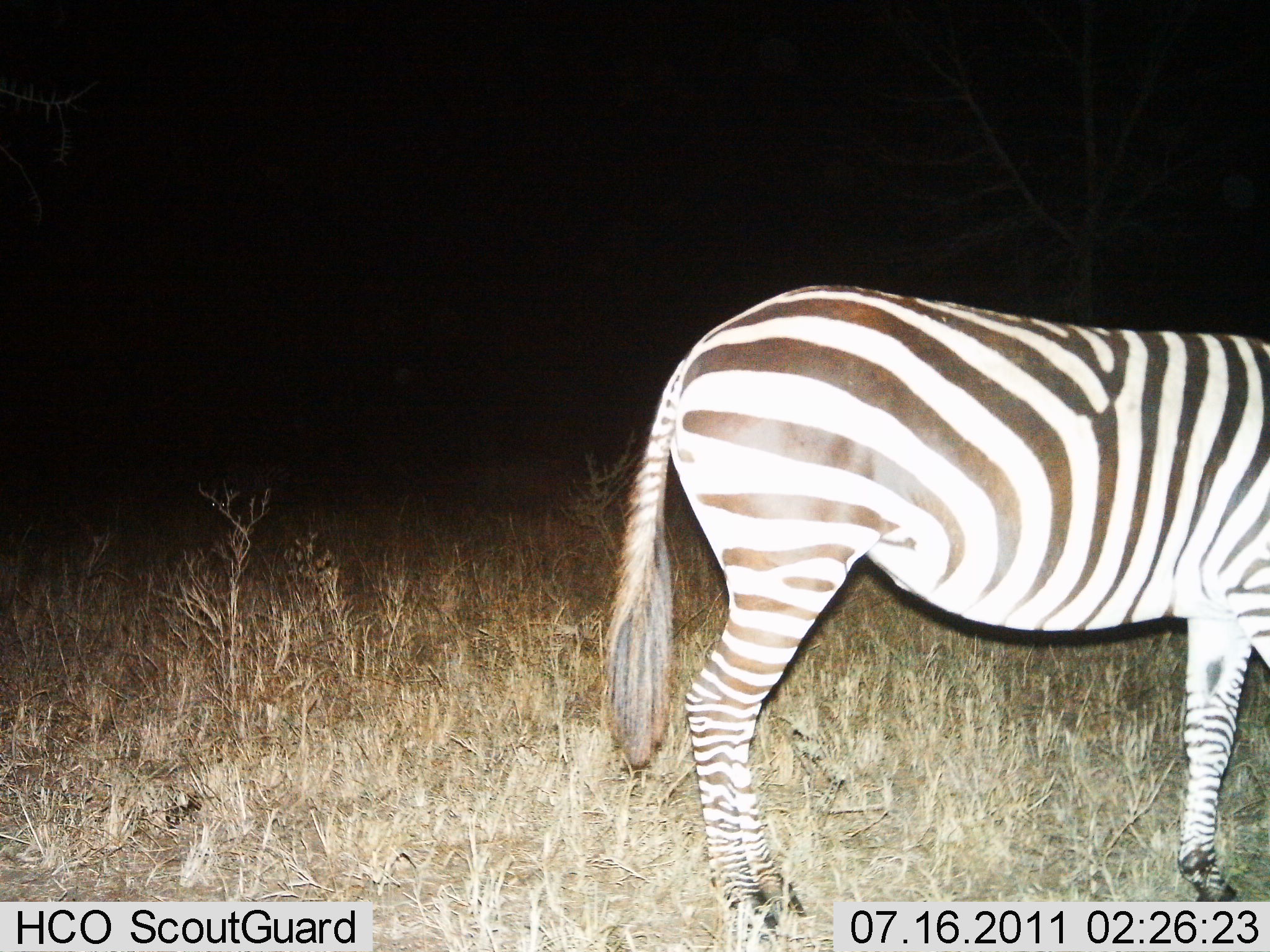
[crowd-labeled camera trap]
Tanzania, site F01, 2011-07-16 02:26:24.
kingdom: Animalia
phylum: Chordata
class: Mammalia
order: Perissodactyla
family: Equidae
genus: Equus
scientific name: Equus quagga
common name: plains zebra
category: zebra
Zebra (plains zebra) (Equus quagga), count 1. Behavior (volunteer vote fractions): standing 100%, resting 0%, moving 0%, interacting 0%. Young present (vote fraction): 0%. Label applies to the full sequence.